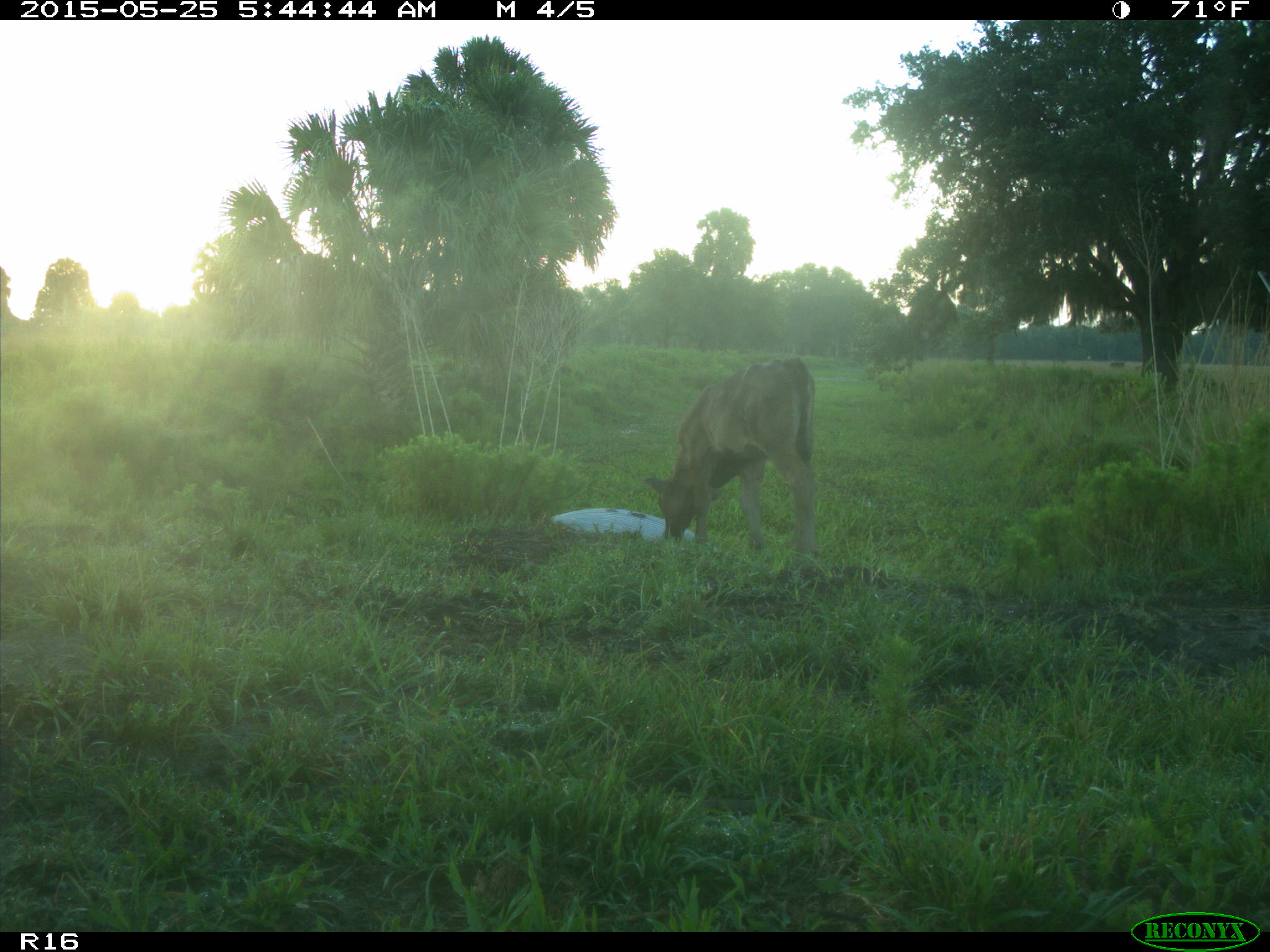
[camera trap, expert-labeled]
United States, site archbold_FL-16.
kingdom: Animalia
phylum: Chordata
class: Mammalia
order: Artiodactyla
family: Bovidae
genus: Bos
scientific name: Bos taurus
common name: domestic cow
Bos taurus (domestic cow).